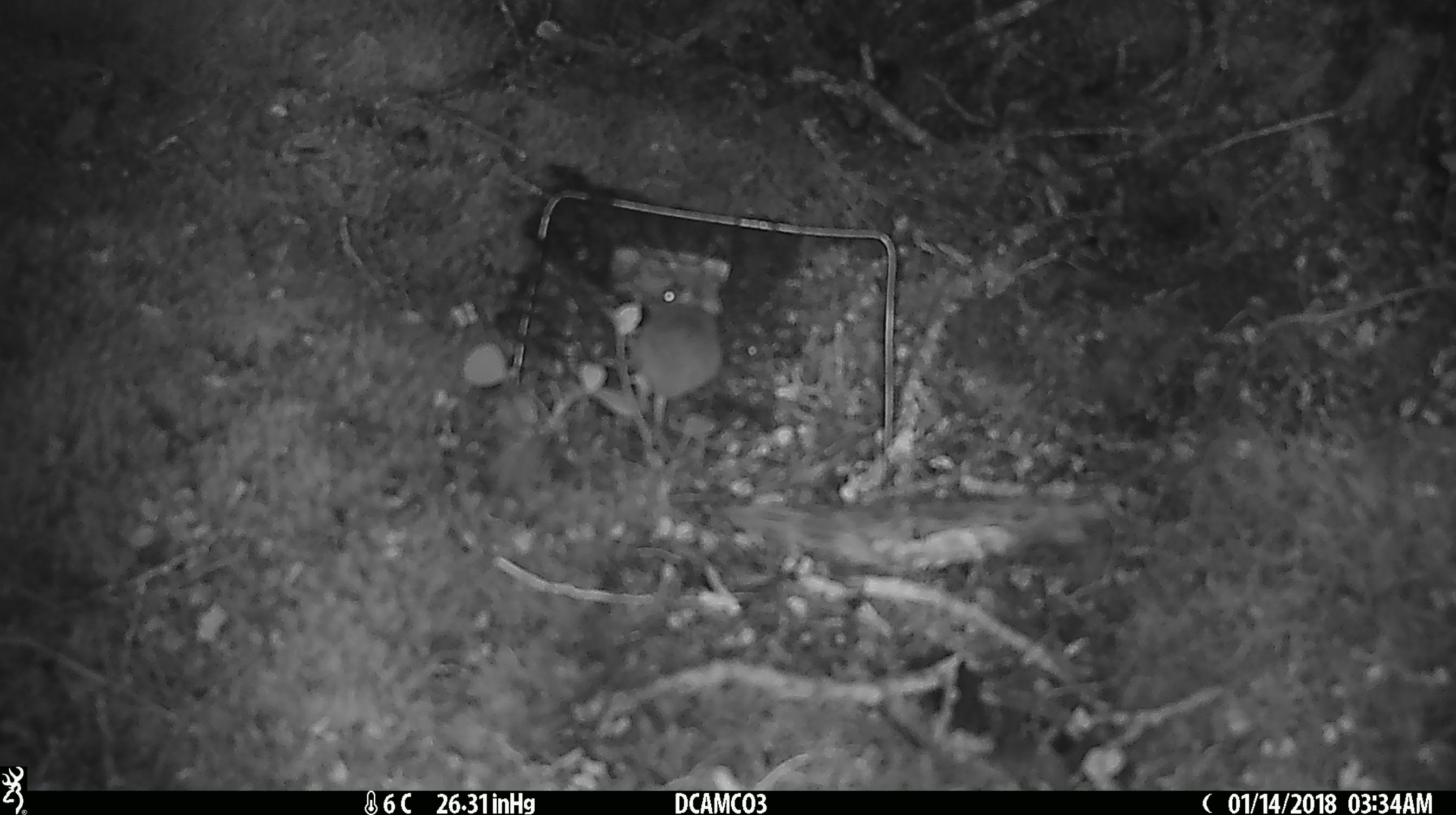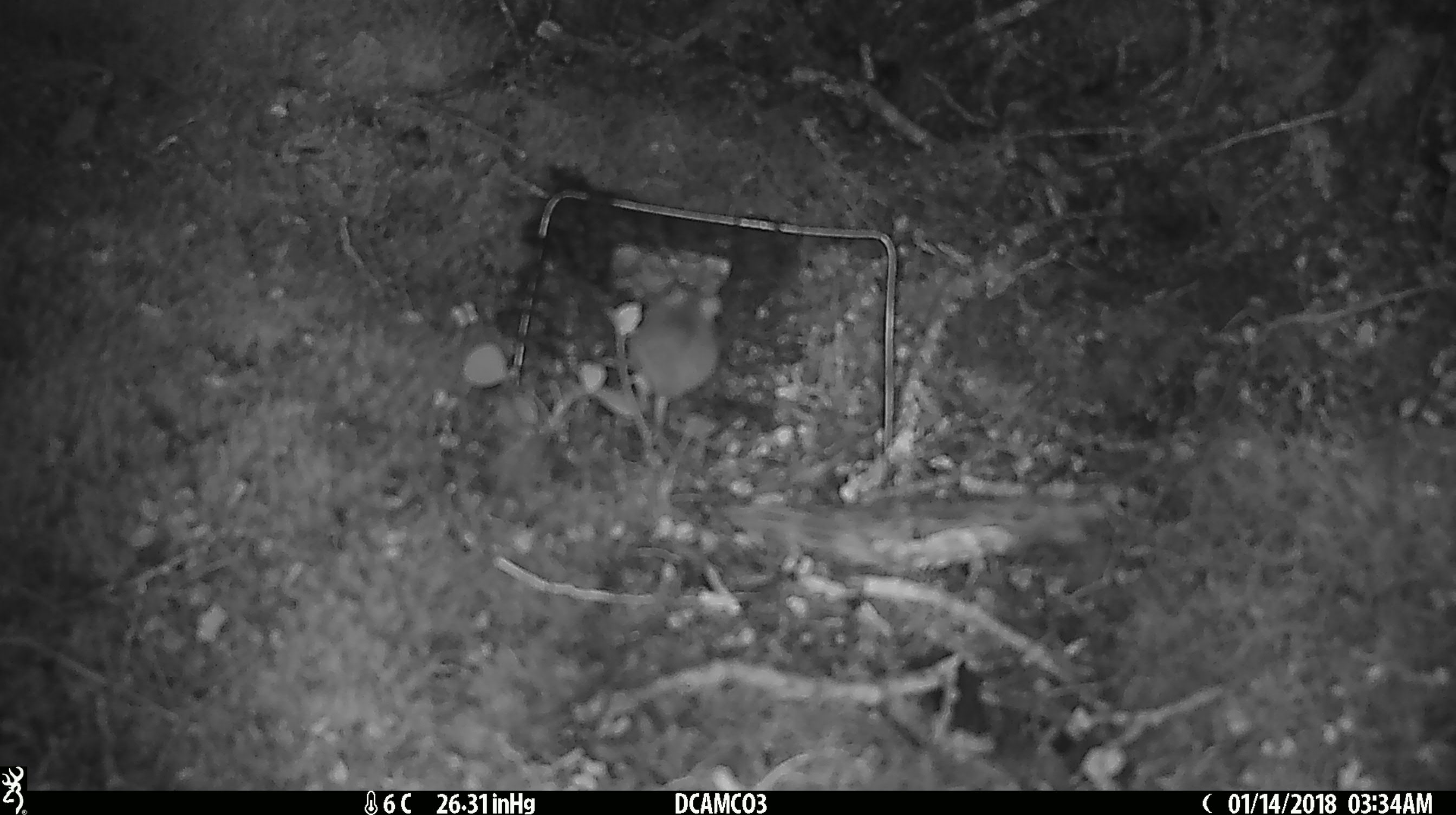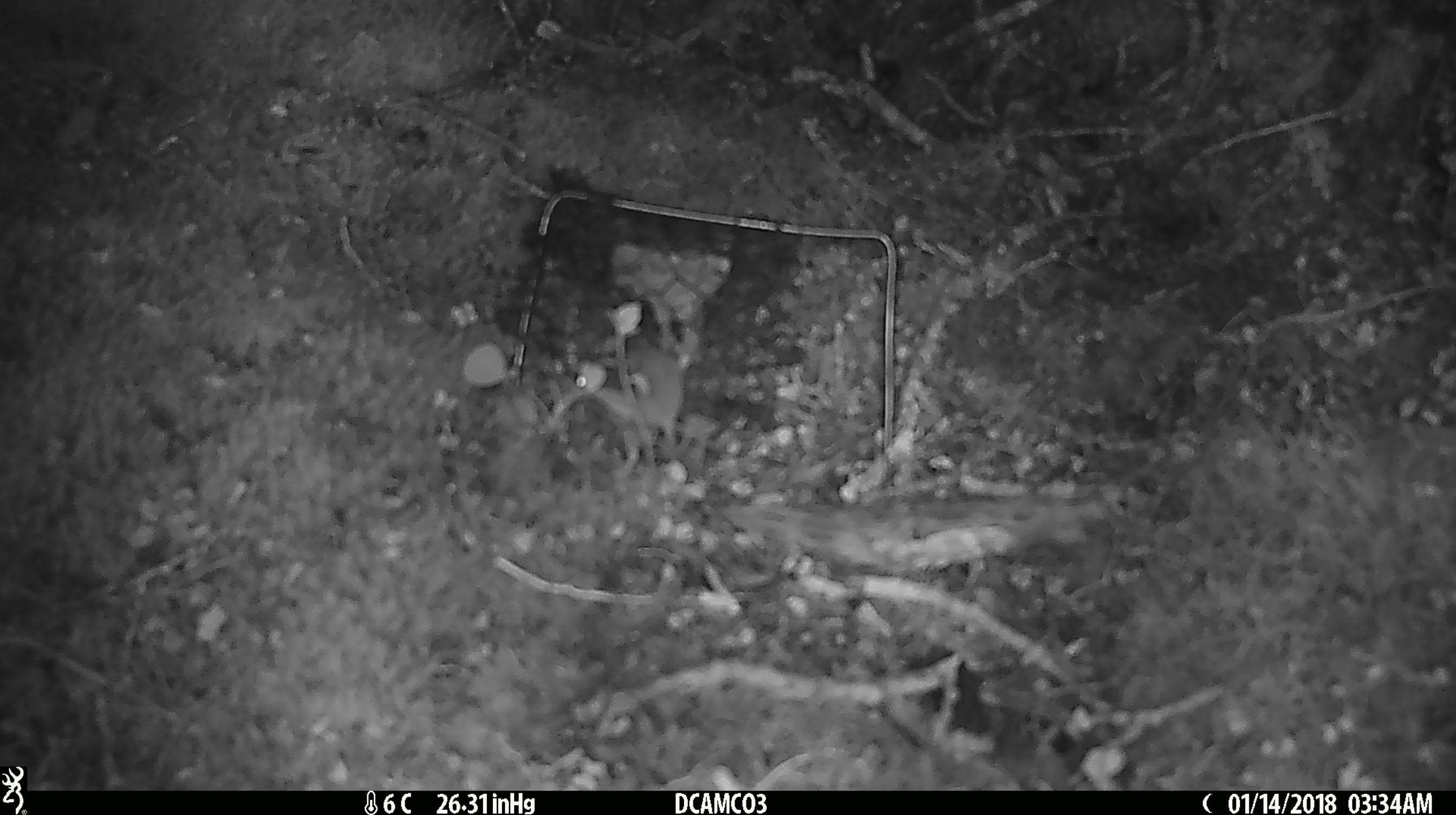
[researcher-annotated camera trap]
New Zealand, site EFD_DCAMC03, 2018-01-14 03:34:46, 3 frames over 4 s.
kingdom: Animalia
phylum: Chordata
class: Mammalia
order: Rodentia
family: Muridae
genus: Mus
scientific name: Mus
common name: mouse